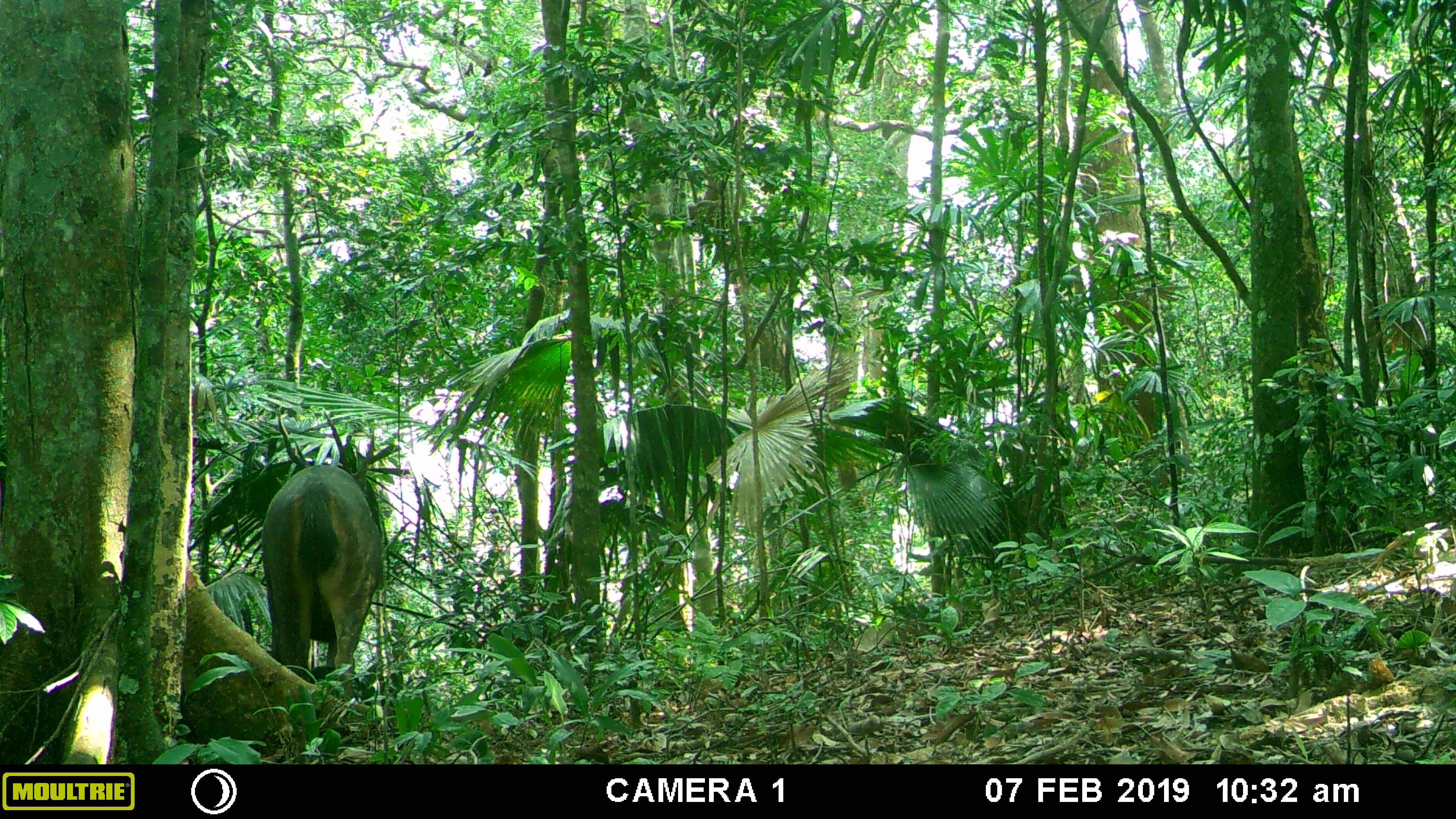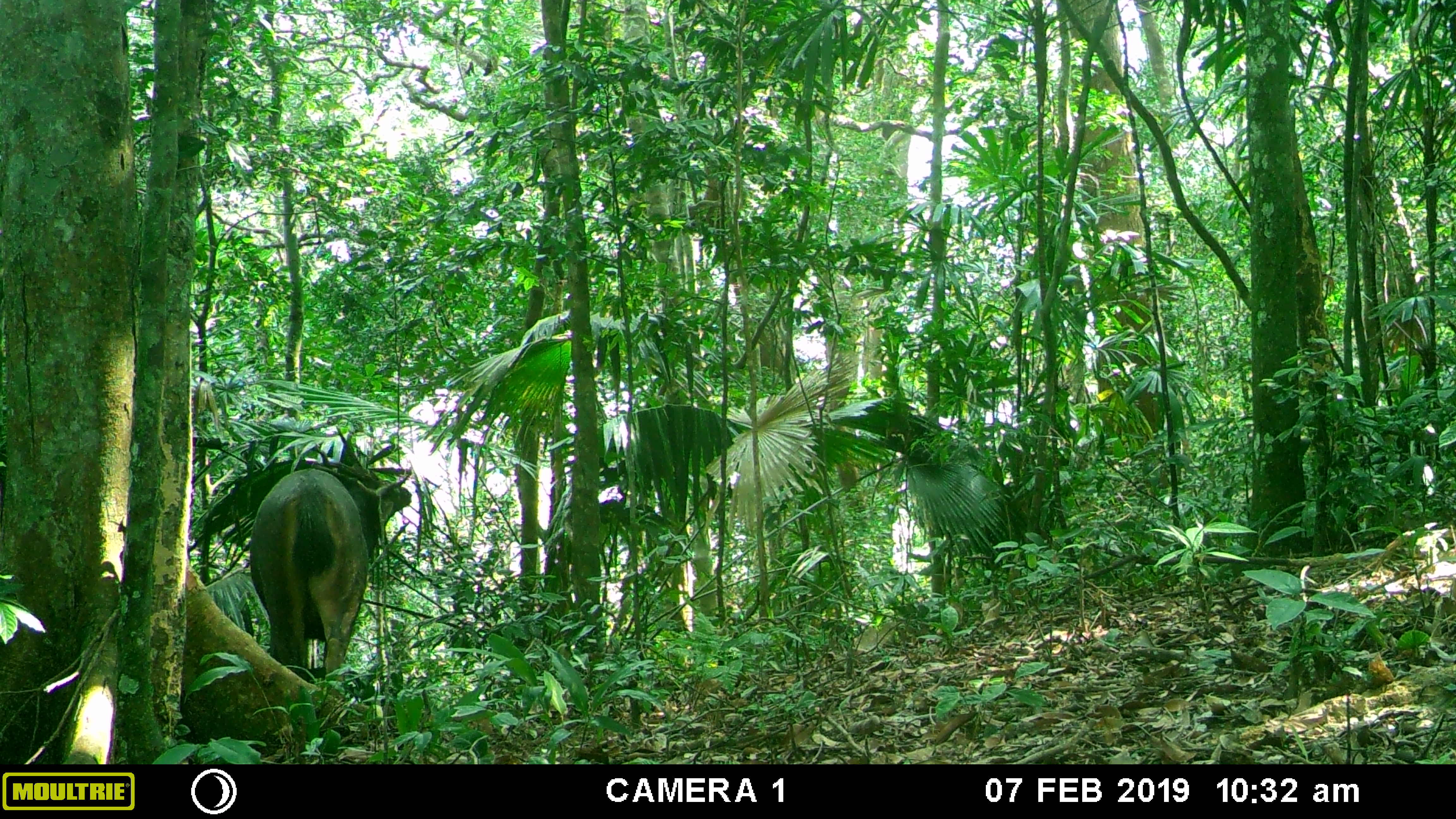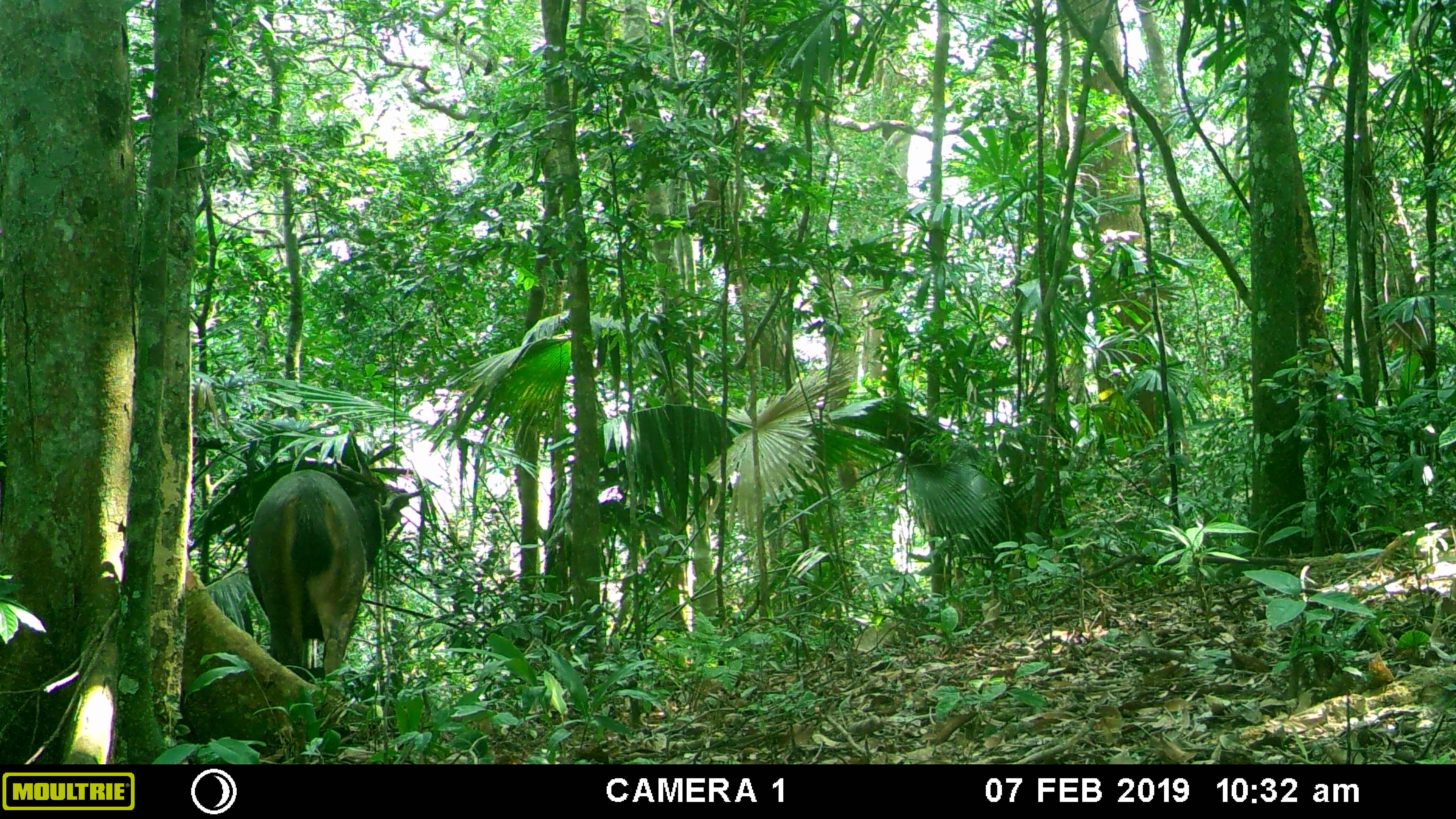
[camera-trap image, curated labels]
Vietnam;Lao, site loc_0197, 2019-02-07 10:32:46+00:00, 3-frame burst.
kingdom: Animalia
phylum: Chordata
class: Mammalia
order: Artiodactyla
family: Cervidae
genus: Rusa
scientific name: Rusa unicolor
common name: sambar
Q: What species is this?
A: Sambar (Rusa unicolor).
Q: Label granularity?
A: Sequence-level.